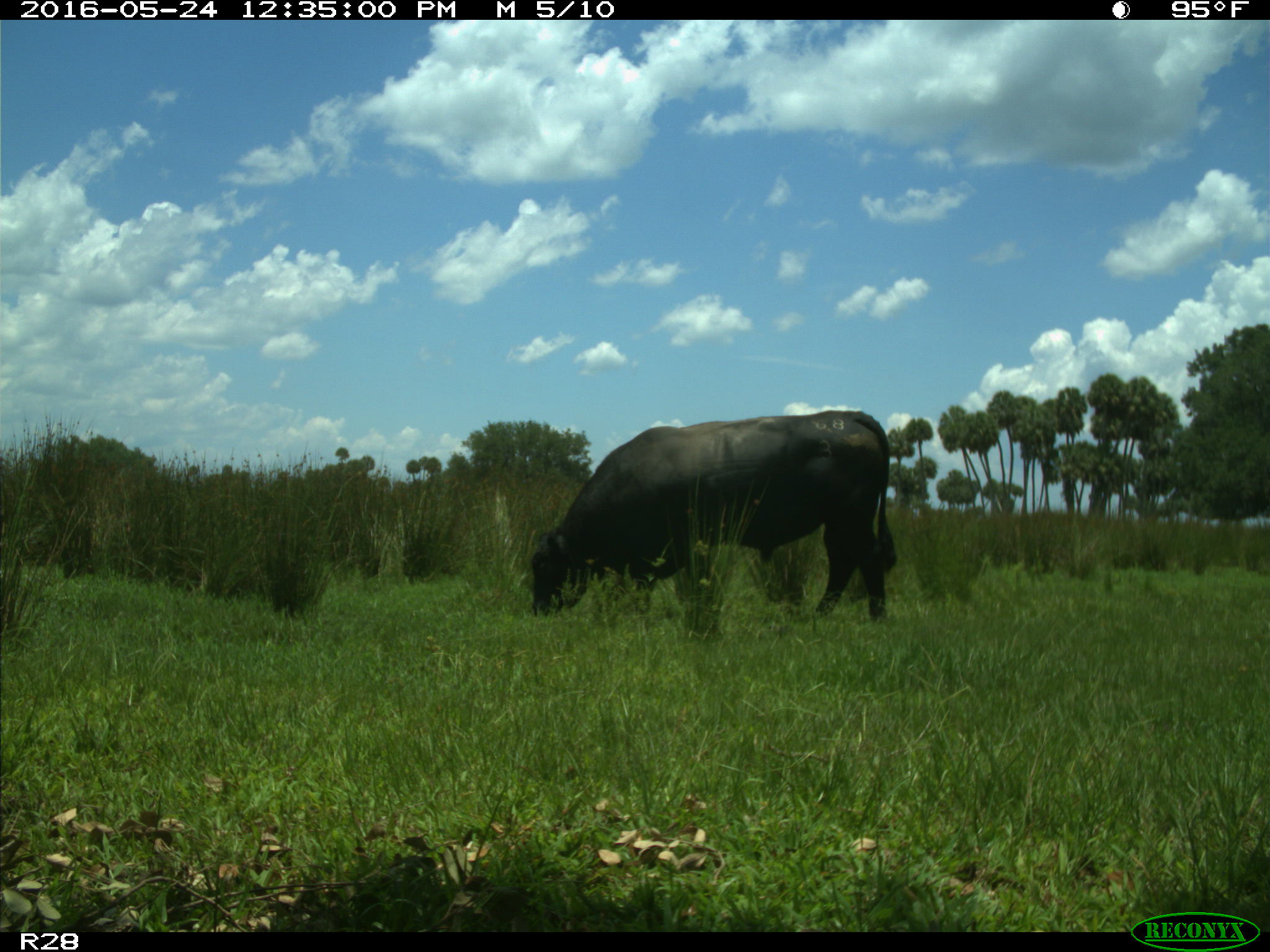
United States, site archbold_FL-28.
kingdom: Animalia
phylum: Chordata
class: Mammalia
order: Artiodactyla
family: Bovidae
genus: Bos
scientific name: Bos taurus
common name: domestic cow